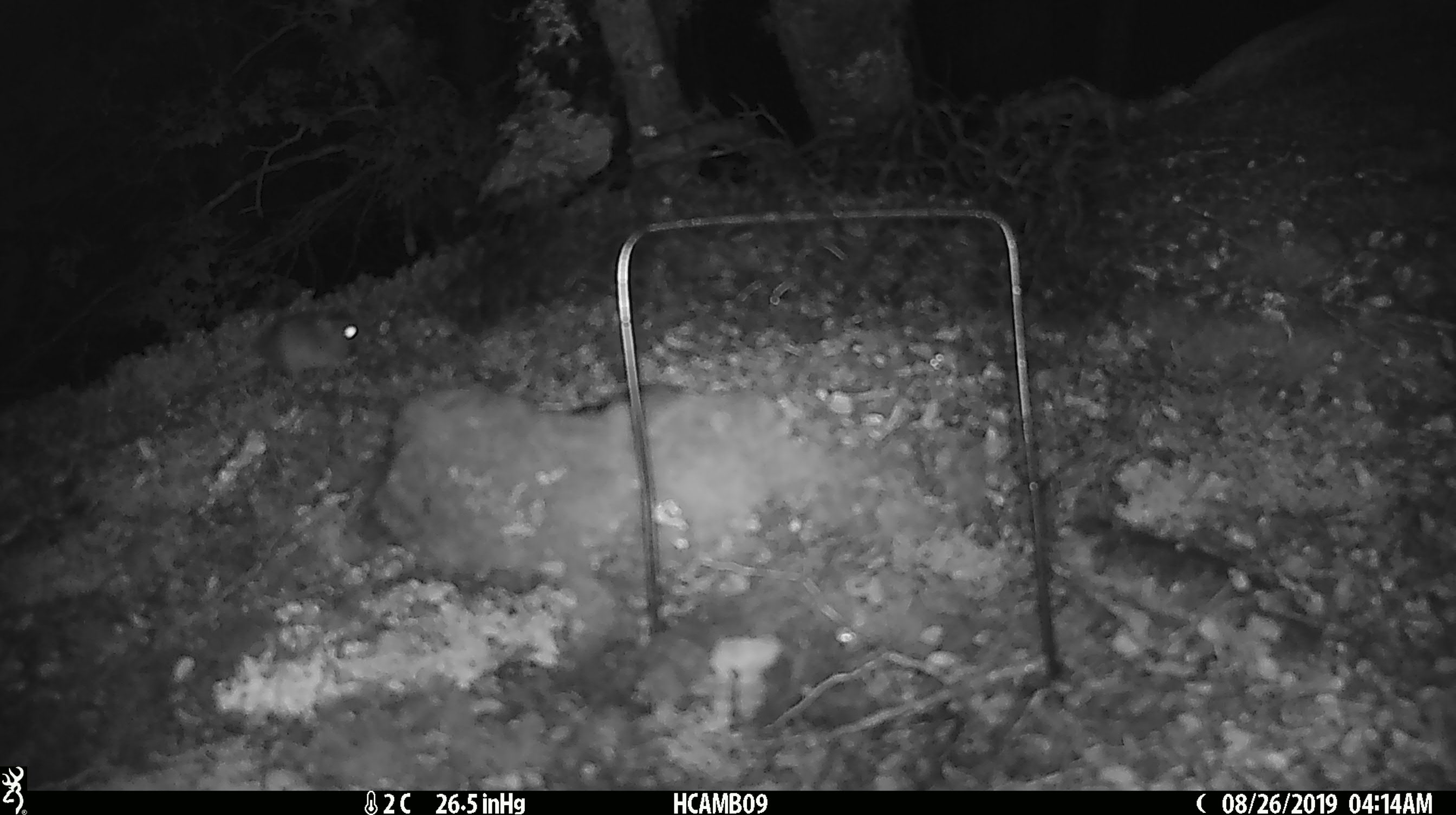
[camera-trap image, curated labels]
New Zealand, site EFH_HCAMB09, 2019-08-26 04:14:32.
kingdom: Animalia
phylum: Chordata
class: Mammalia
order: Rodentia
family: Muridae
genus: Mus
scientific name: Mus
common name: mouse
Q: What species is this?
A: Mouse (Mus).